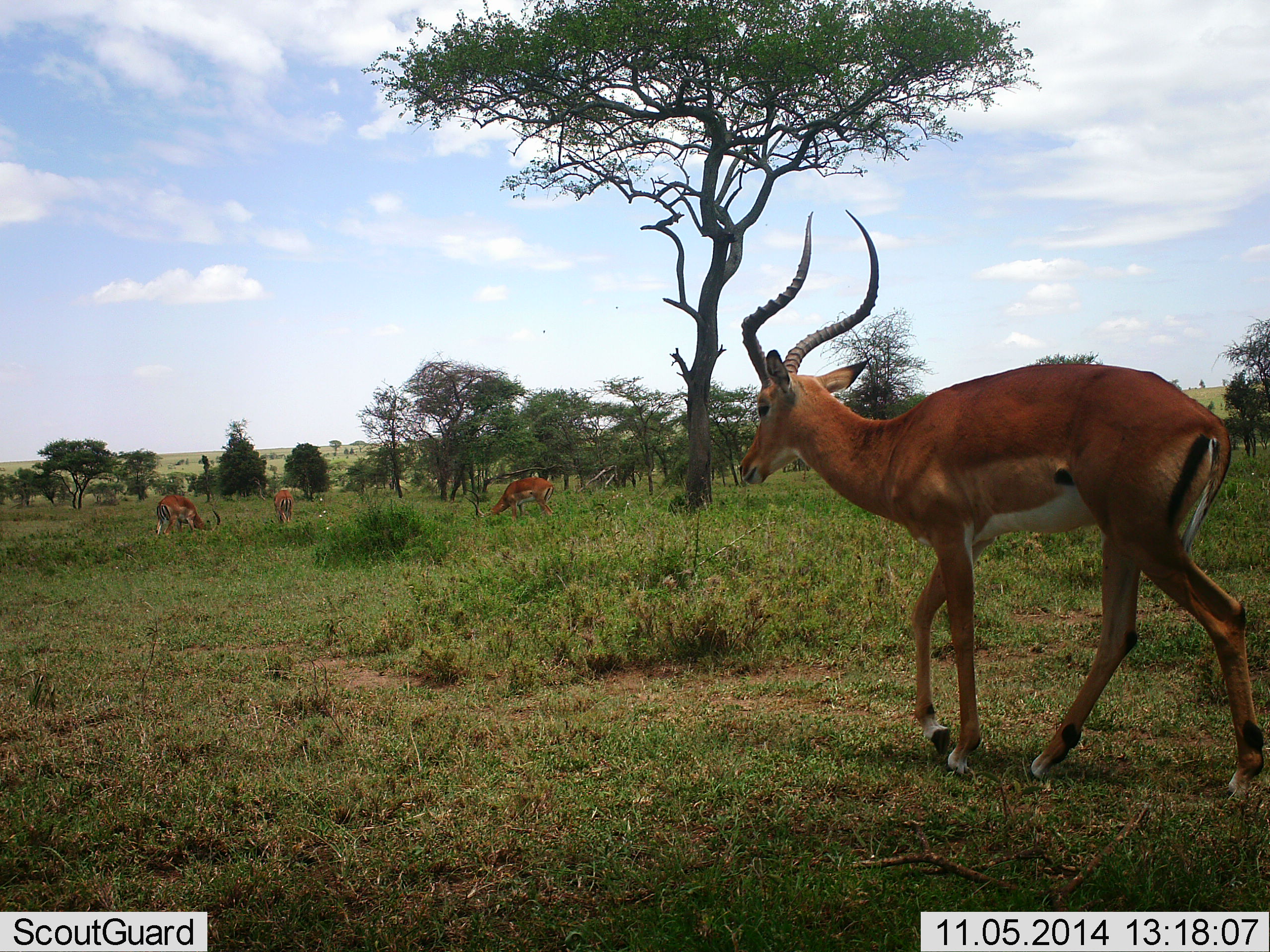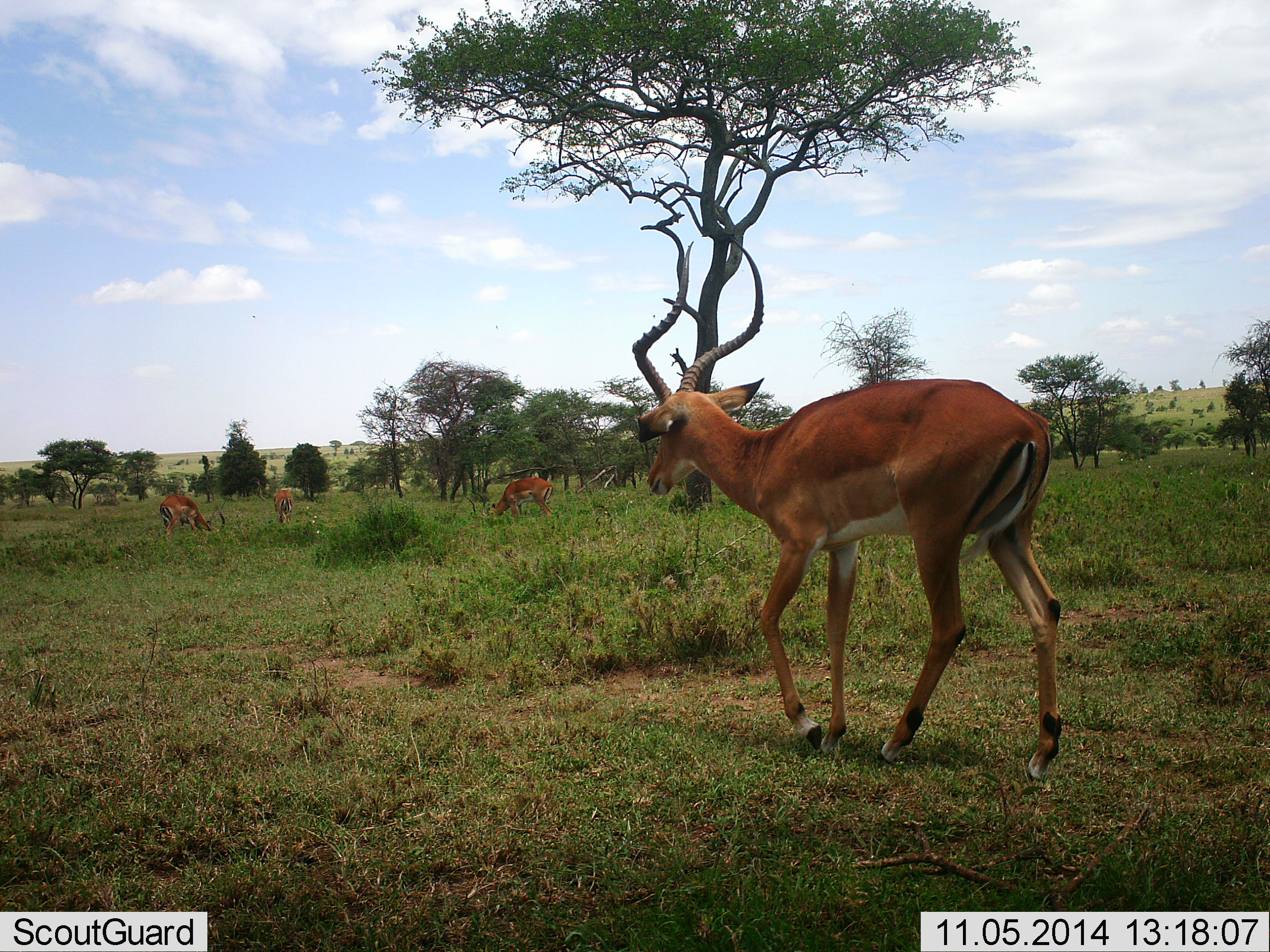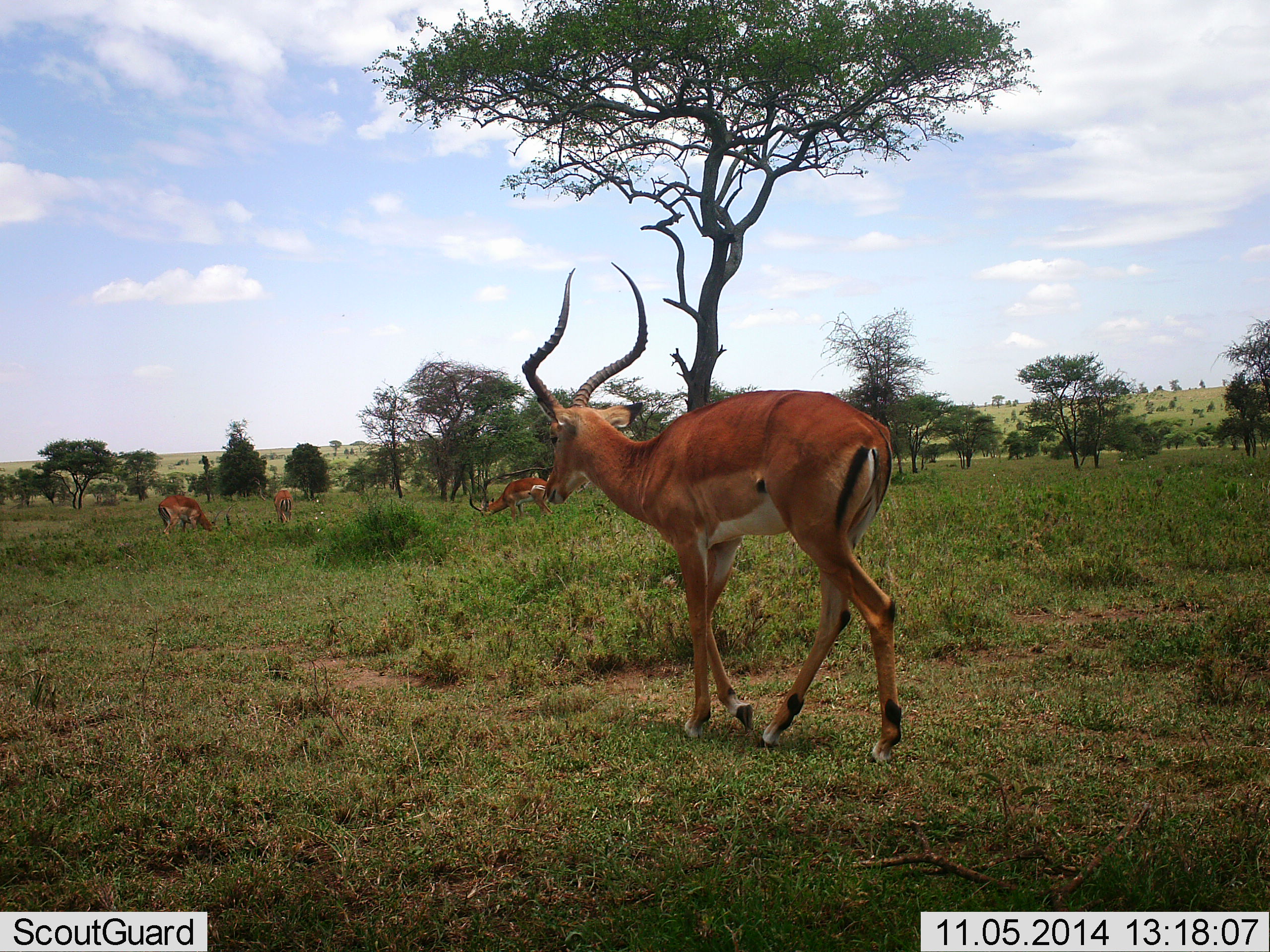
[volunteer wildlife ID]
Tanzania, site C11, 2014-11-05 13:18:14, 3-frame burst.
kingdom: Animalia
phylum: Chordata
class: Mammalia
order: Artiodactyla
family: Bovidae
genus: Aepyceros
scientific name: Aepyceros melampus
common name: impala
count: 4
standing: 27%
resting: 0%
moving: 100%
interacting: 9%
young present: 0%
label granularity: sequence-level